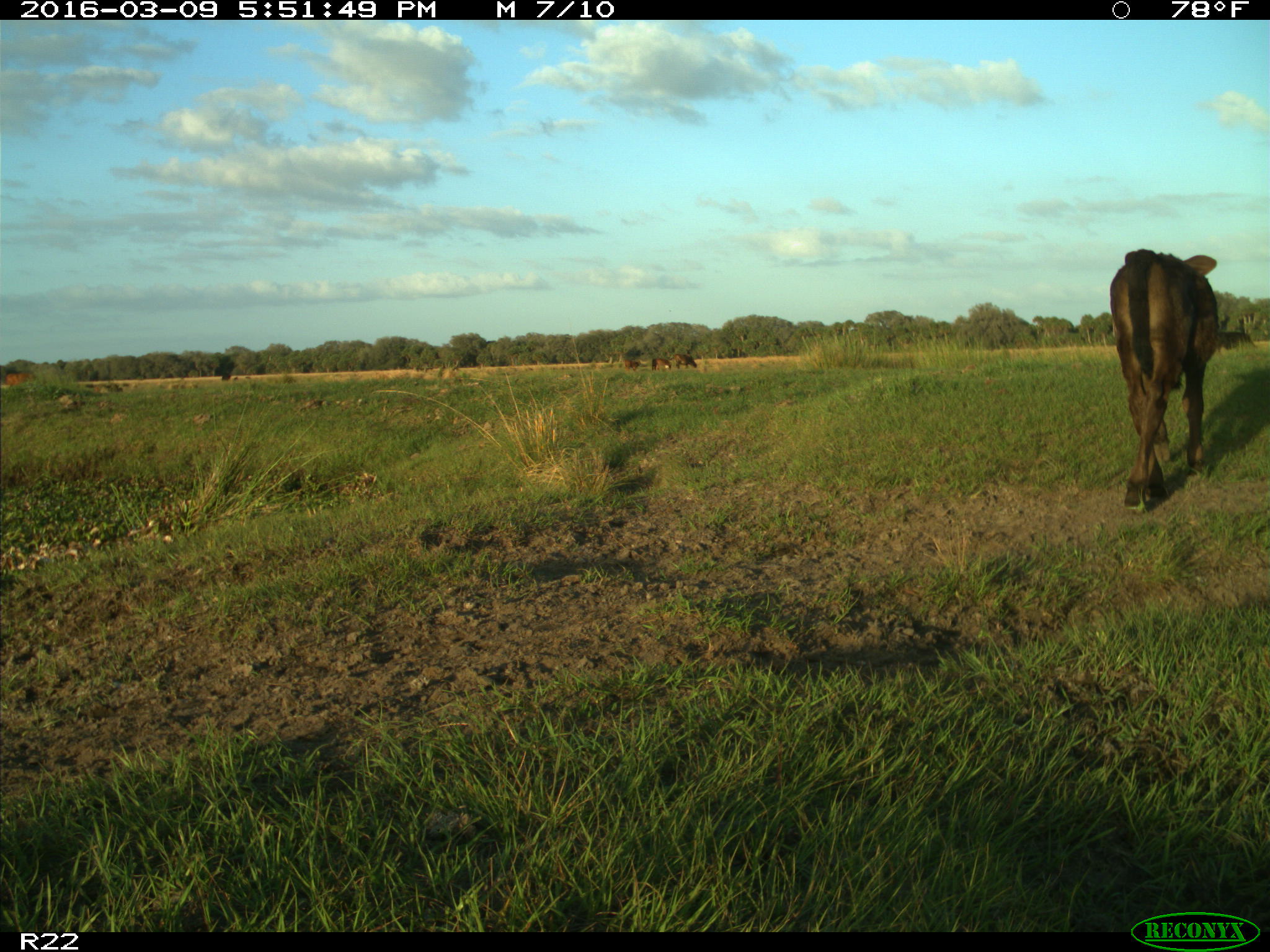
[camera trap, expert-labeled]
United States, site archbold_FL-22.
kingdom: Animalia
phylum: Chordata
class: Mammalia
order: Artiodactyla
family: Bovidae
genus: Bos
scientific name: Bos taurus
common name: domestic cow